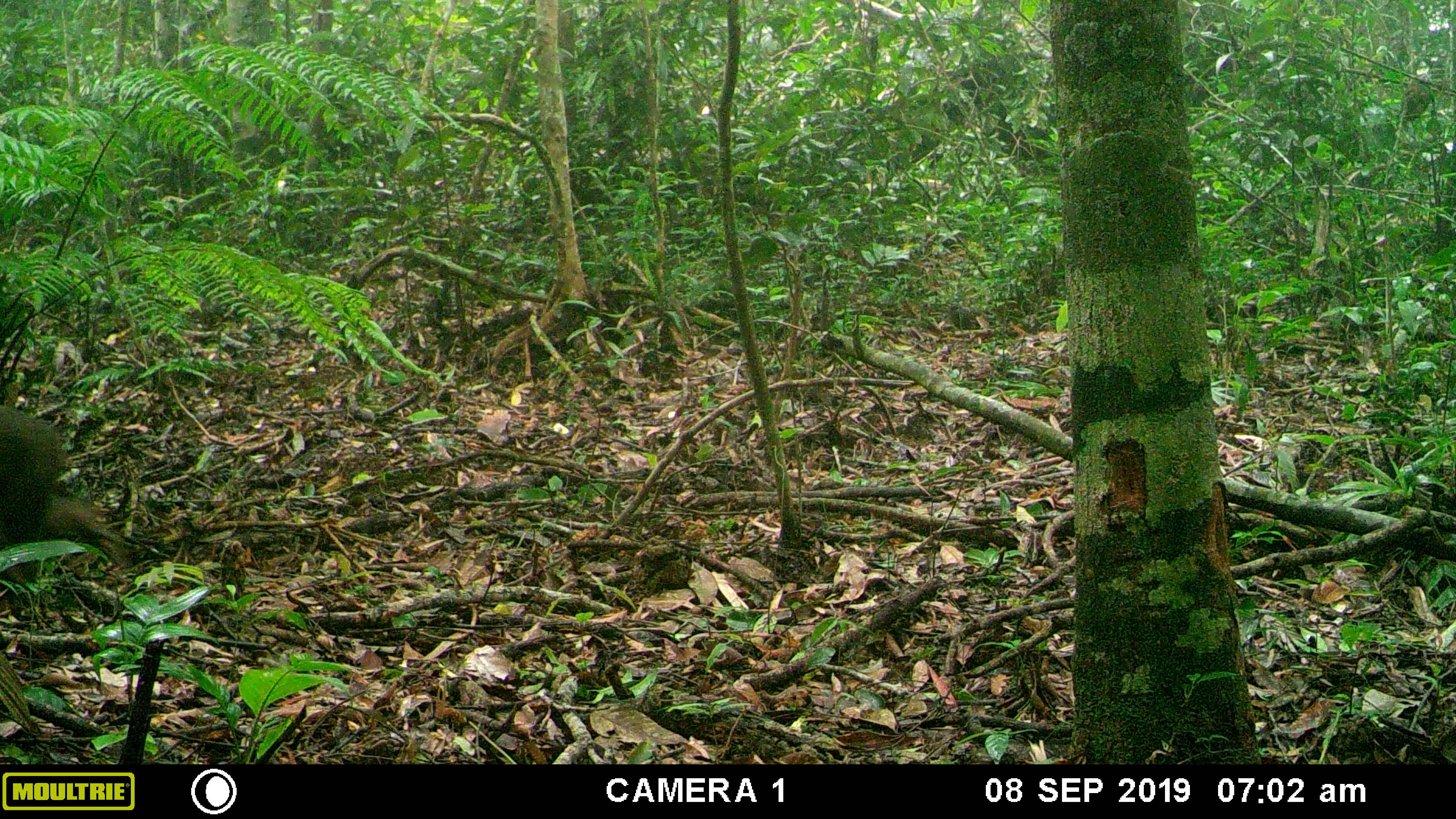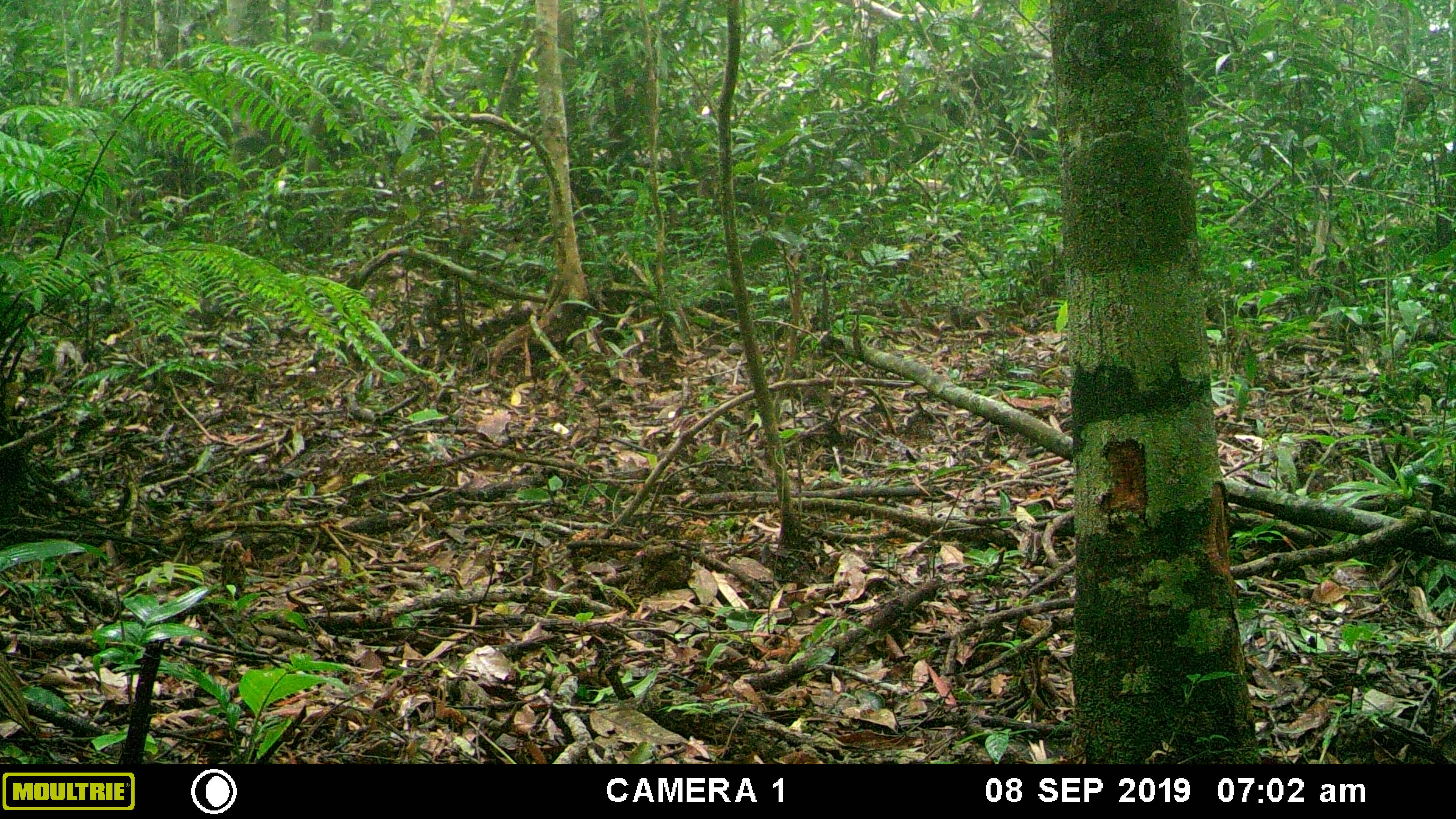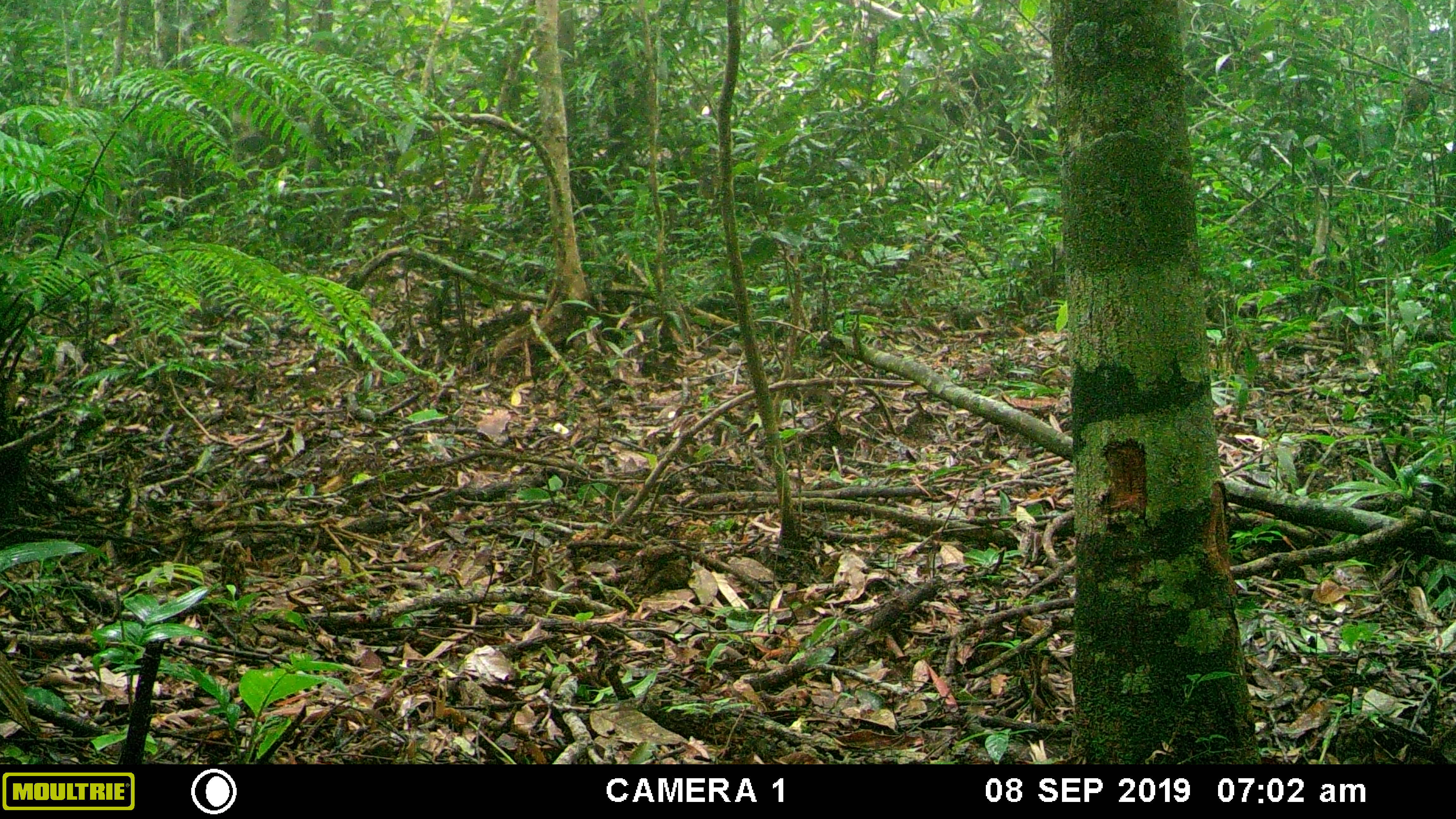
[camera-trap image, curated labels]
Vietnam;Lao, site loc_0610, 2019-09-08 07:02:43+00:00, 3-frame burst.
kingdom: Animalia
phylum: Chordata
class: Mammalia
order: Primates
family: Cercopithecidae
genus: Macaca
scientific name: Macaca arctoides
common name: stump-tailed macaque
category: stump tailed macaque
Stump tailed macaque (stump-tailed macaque) (Macaca arctoides). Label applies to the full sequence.